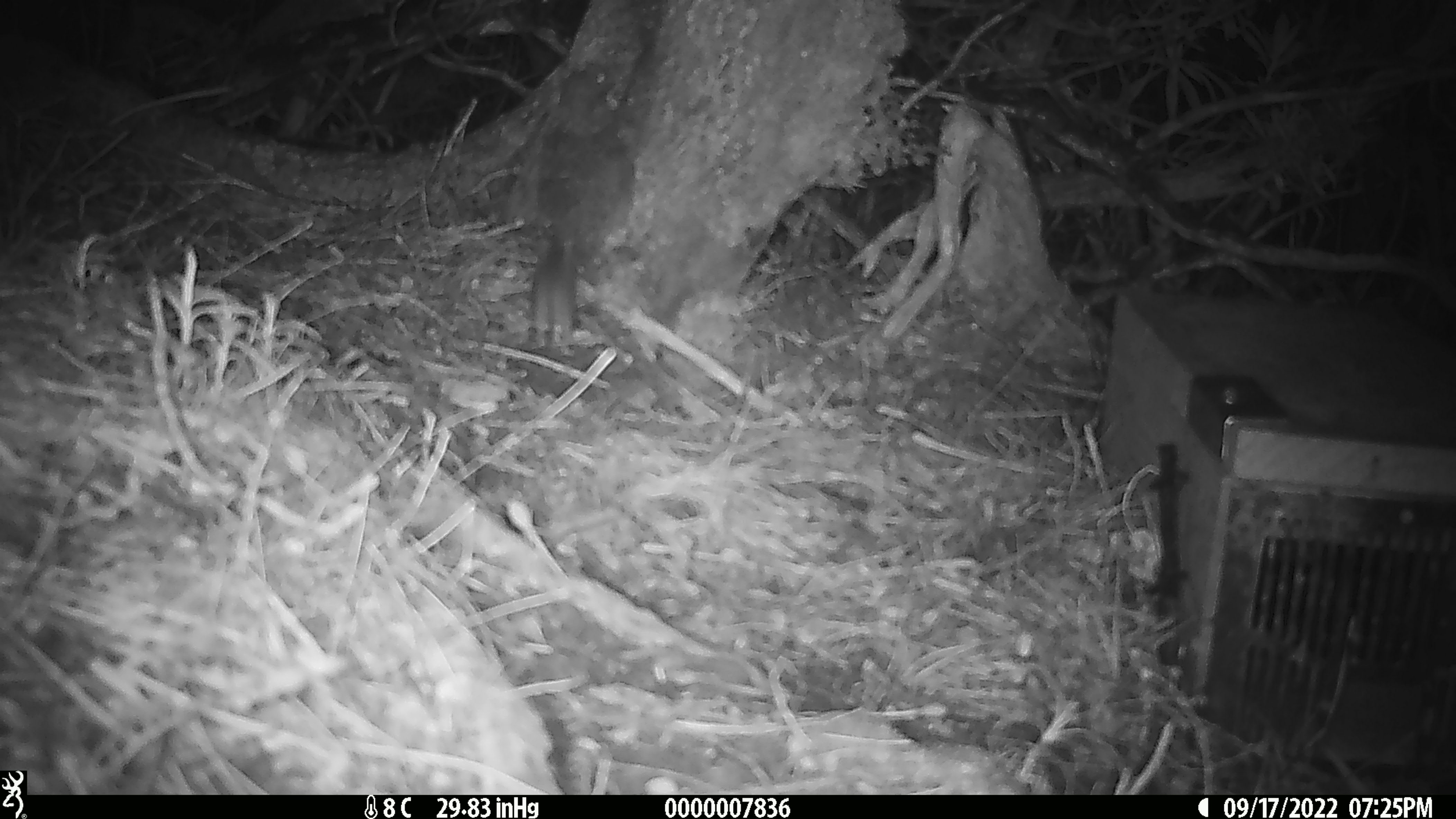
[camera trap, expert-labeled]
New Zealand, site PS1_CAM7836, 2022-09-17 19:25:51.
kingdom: Animalia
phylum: Chordata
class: Mammalia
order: Rodentia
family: Muridae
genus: Mus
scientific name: Mus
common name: mouse